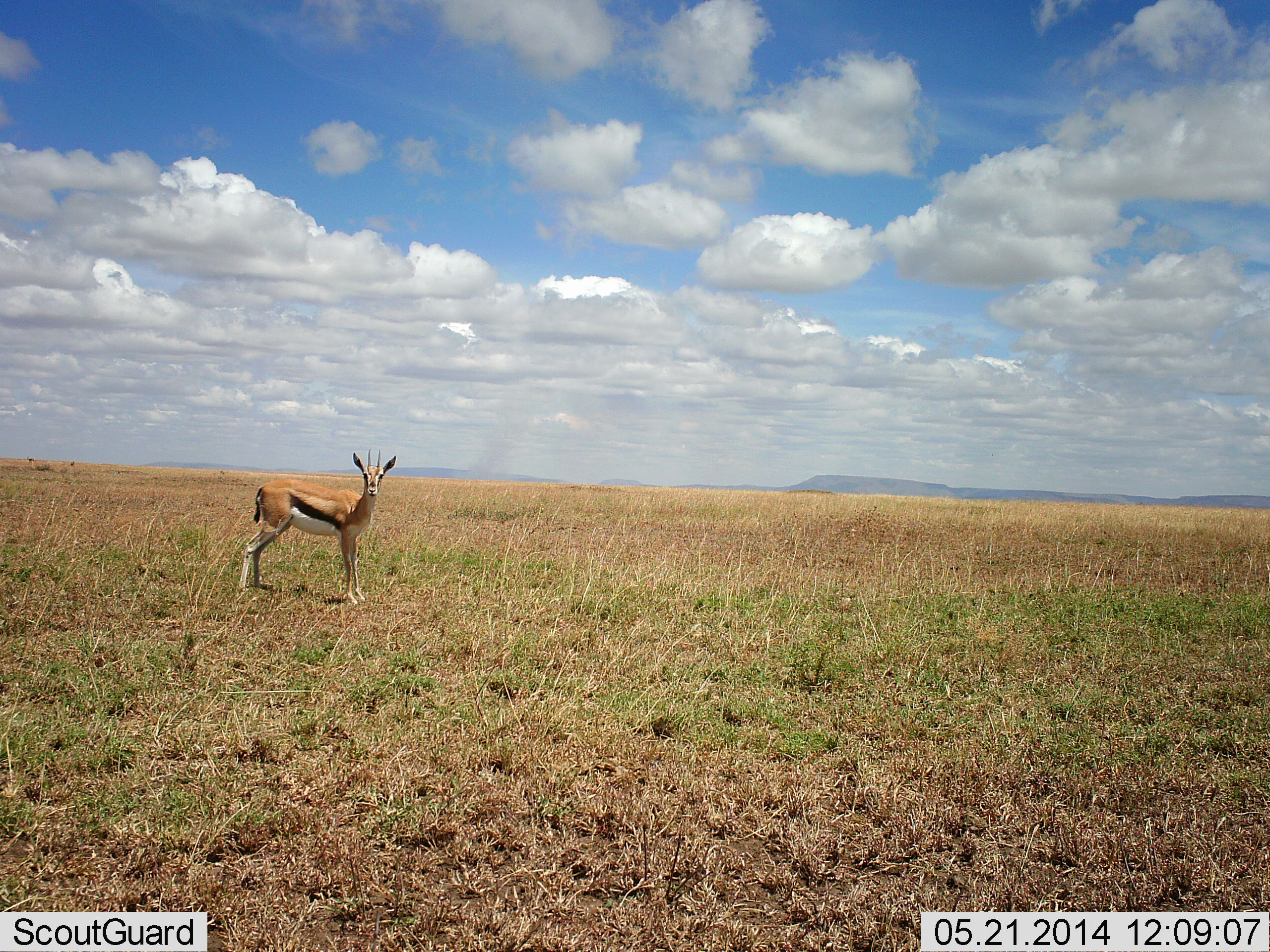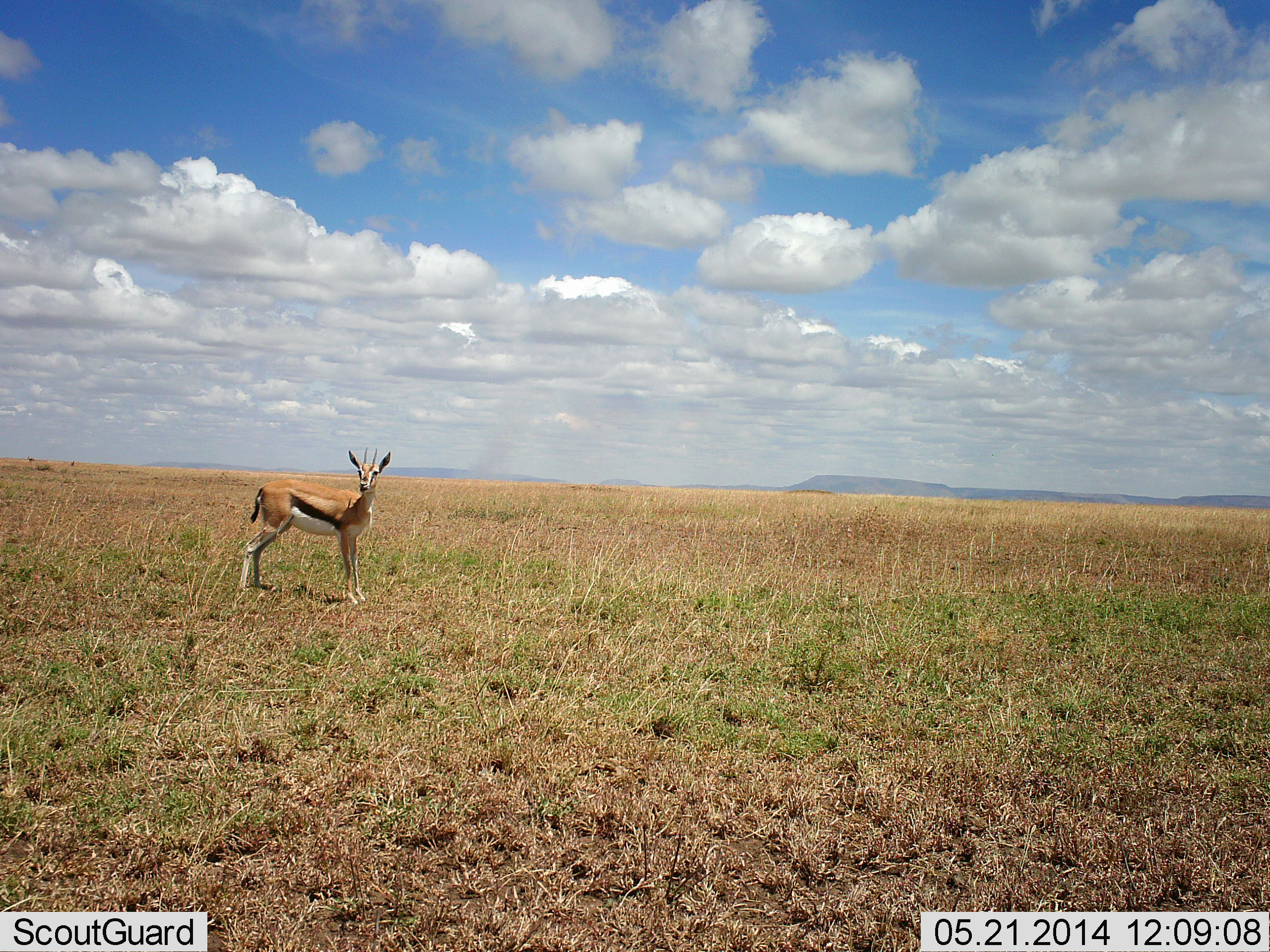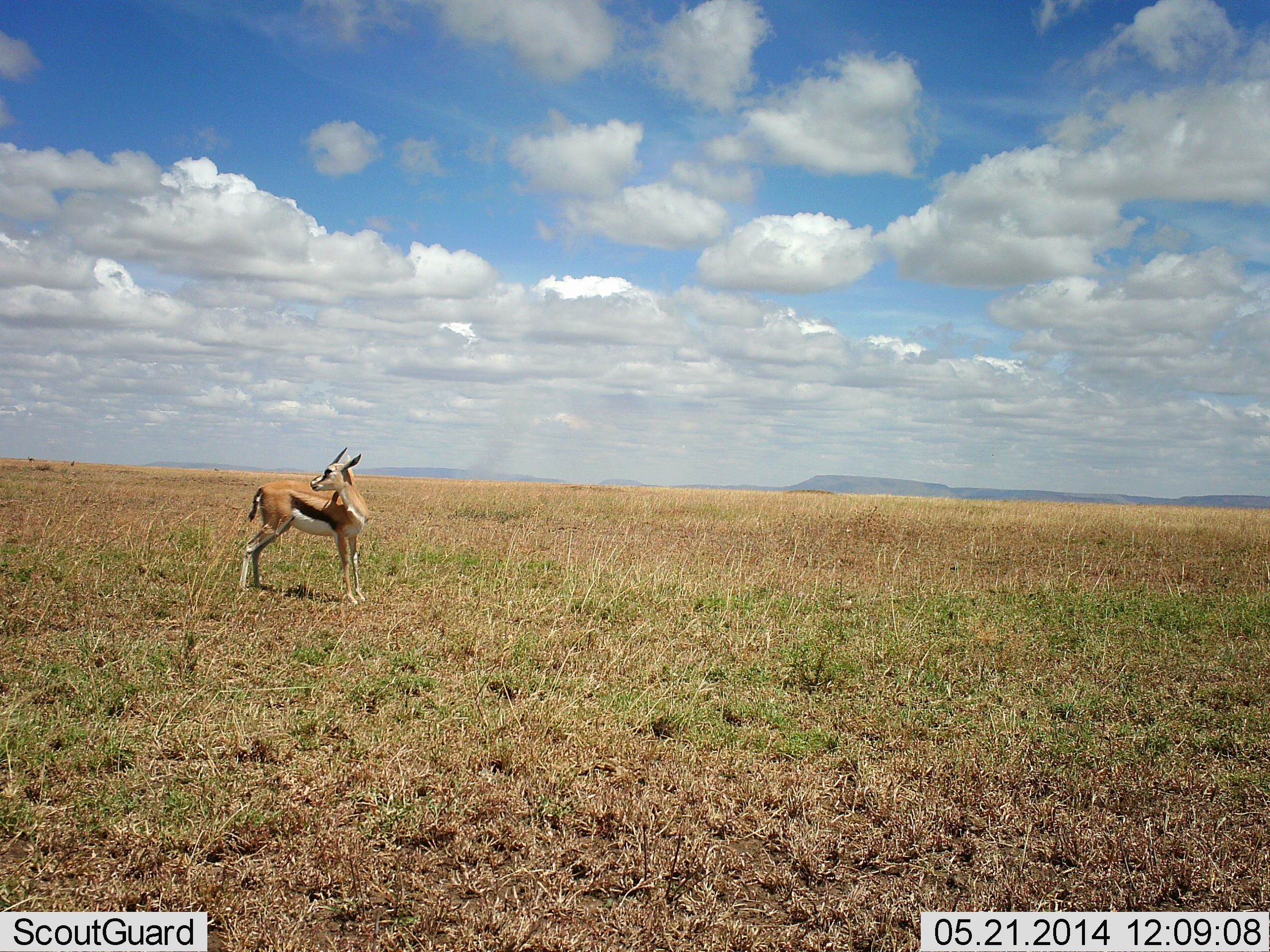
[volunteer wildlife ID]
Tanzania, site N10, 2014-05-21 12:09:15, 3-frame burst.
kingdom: Animalia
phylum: Chordata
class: Mammalia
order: Artiodactyla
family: Bovidae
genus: Eudorcas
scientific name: Eudorcas thomsonii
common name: thomson's gazelle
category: gazellethomsons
Gazellethomsons (thomson's gazelle) (Eudorcas thomsonii), count 1. Behavior (volunteer vote fractions): standing 100%, resting 0%, moving 0%, interacting 0%. Young present (vote fraction): 0%. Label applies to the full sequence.